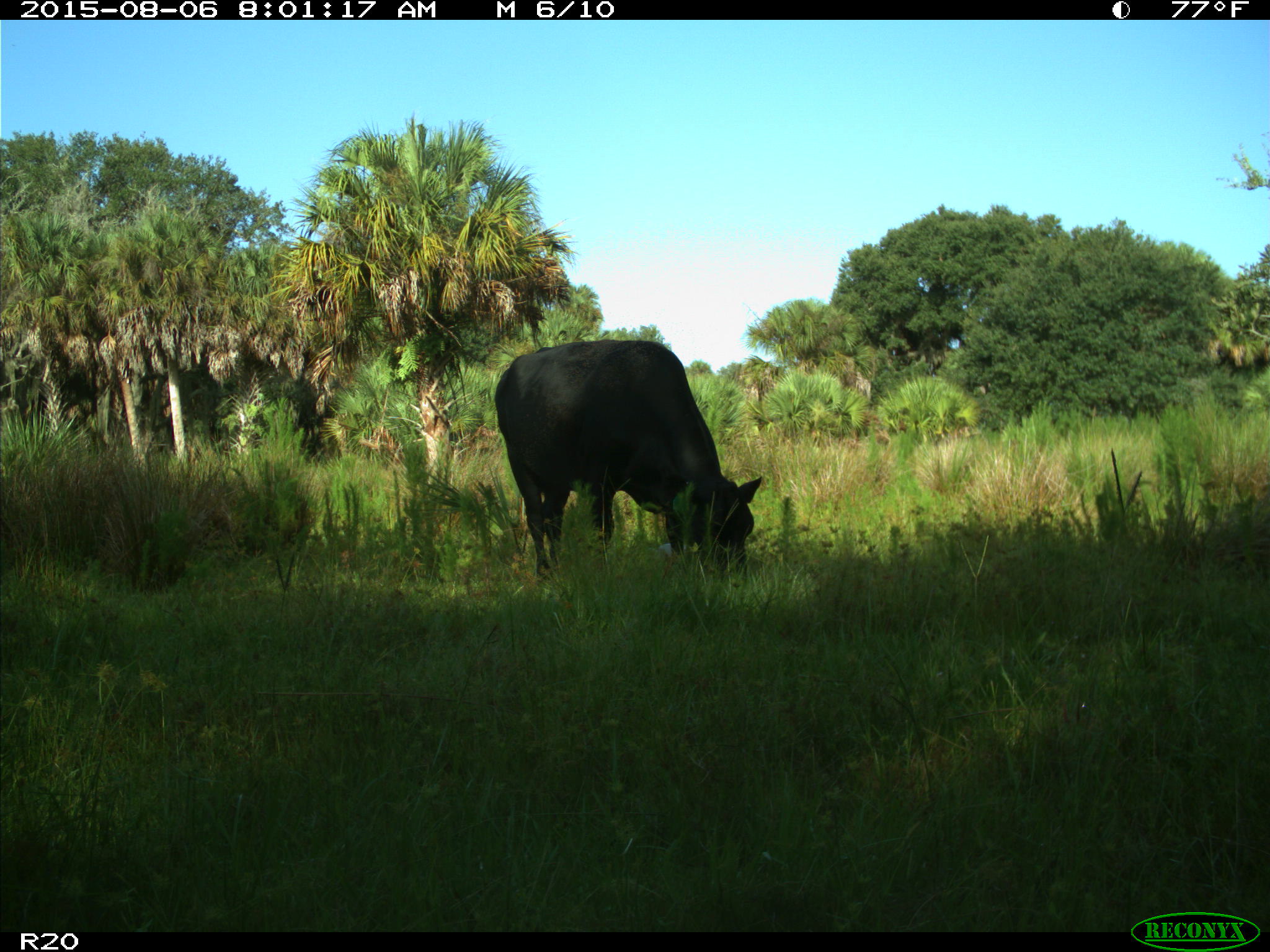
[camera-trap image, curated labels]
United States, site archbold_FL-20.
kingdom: Animalia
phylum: Chordata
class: Mammalia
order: Artiodactyla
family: Bovidae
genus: Bos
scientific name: Bos taurus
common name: domestic cow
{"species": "Bos taurus (domestic cow)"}